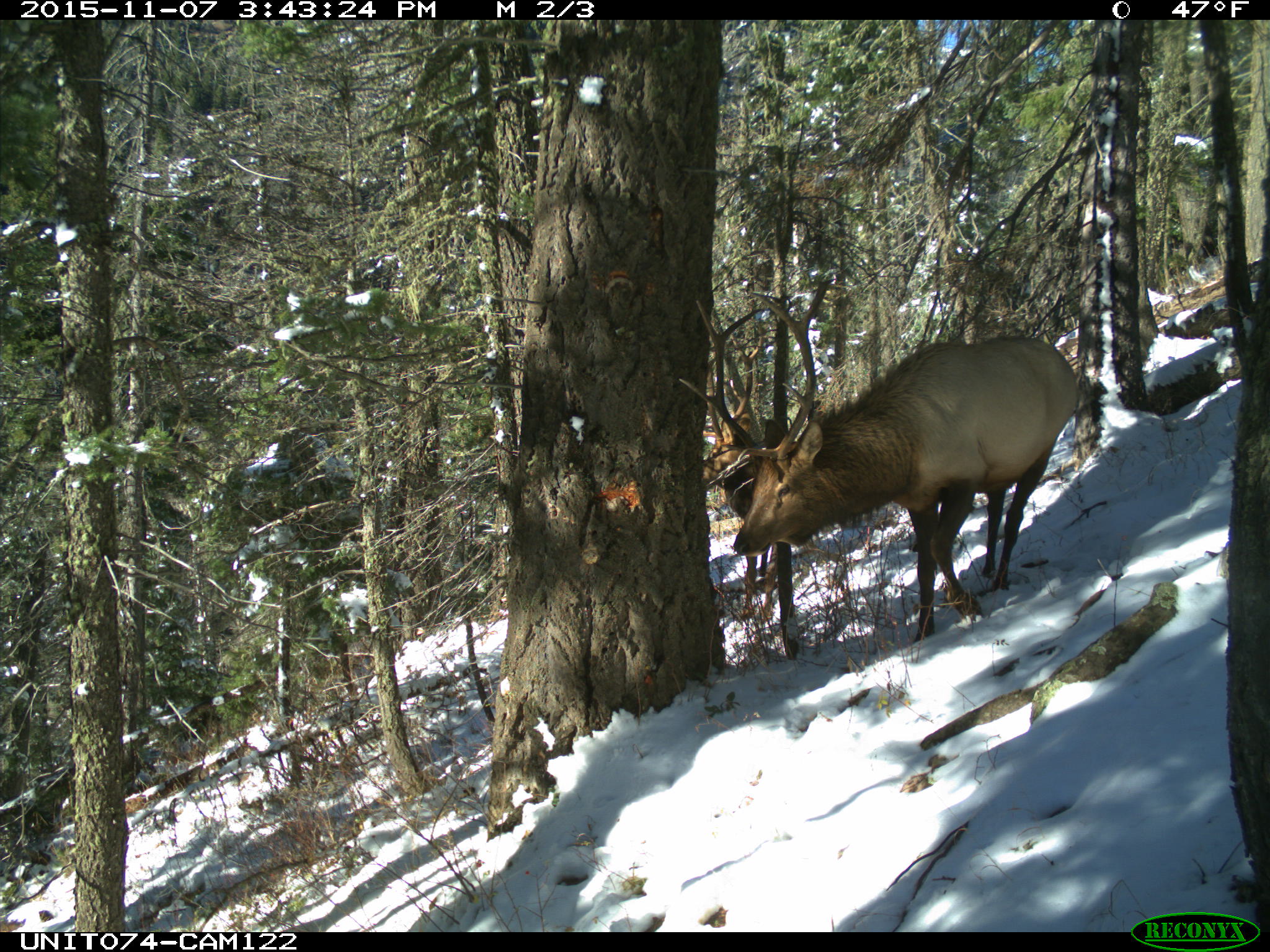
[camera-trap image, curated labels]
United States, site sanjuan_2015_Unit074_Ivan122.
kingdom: Animalia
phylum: Chordata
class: Mammalia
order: Artiodactyla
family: Cervidae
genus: Cervus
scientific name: Cervus elaphus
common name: red deer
Cervus elaphus (red deer).